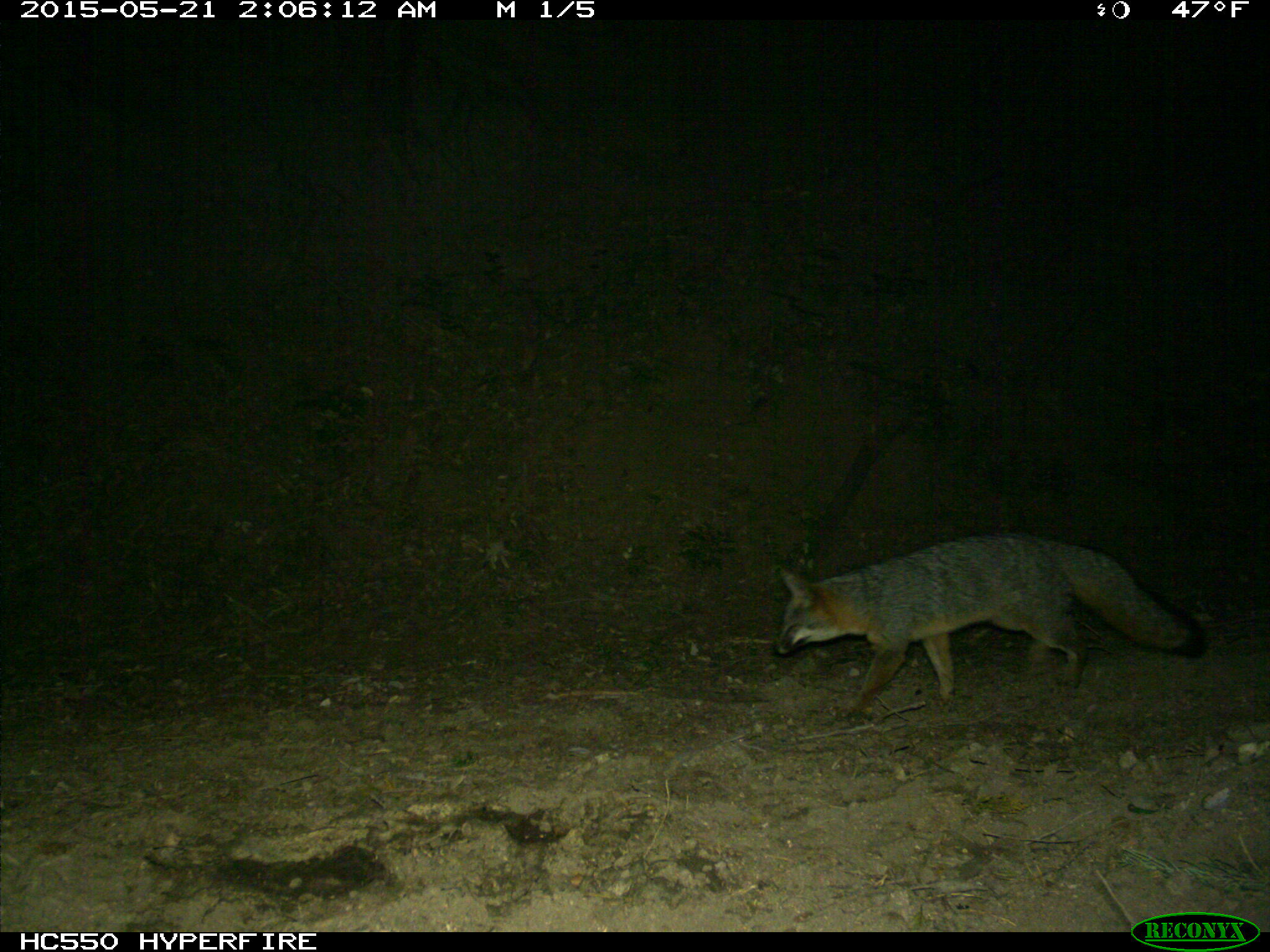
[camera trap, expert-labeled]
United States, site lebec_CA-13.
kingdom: Animalia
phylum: Chordata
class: Mammalia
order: Carnivora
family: Canidae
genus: Urocyon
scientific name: Urocyon cinereoargenteus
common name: gray fox